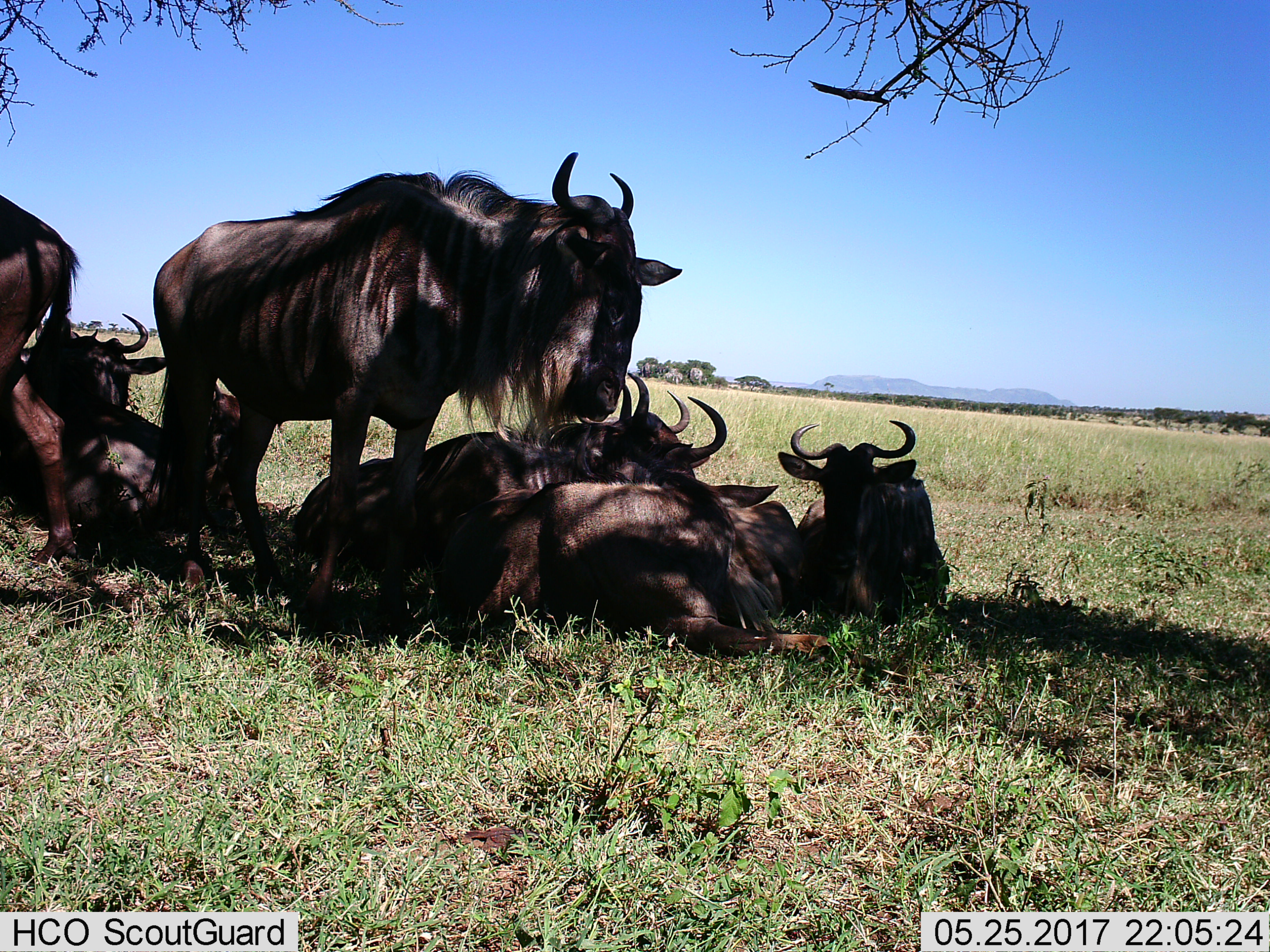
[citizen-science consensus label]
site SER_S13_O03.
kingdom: Animalia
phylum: Chordata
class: Mammalia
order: Artiodactyla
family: Bovidae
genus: Connochaetes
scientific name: Connochaetes taurinus taurinus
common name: blue wildebeest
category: wildebeestblue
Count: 7.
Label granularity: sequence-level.